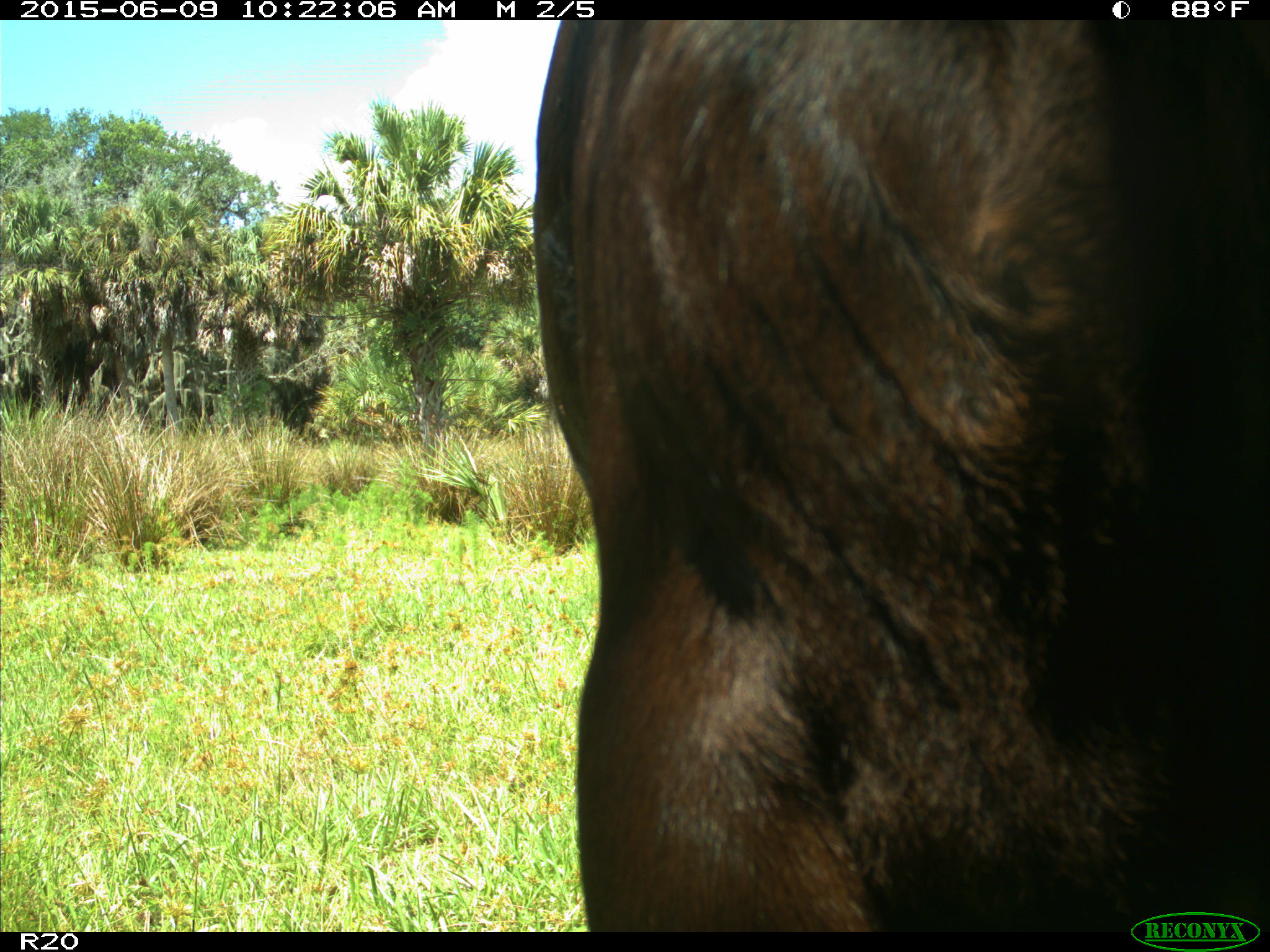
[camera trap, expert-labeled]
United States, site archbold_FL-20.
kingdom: Animalia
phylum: Chordata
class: Mammalia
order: Artiodactyla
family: Bovidae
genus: Bos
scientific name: Bos taurus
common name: domestic cow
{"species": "Bos taurus (domestic cow)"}